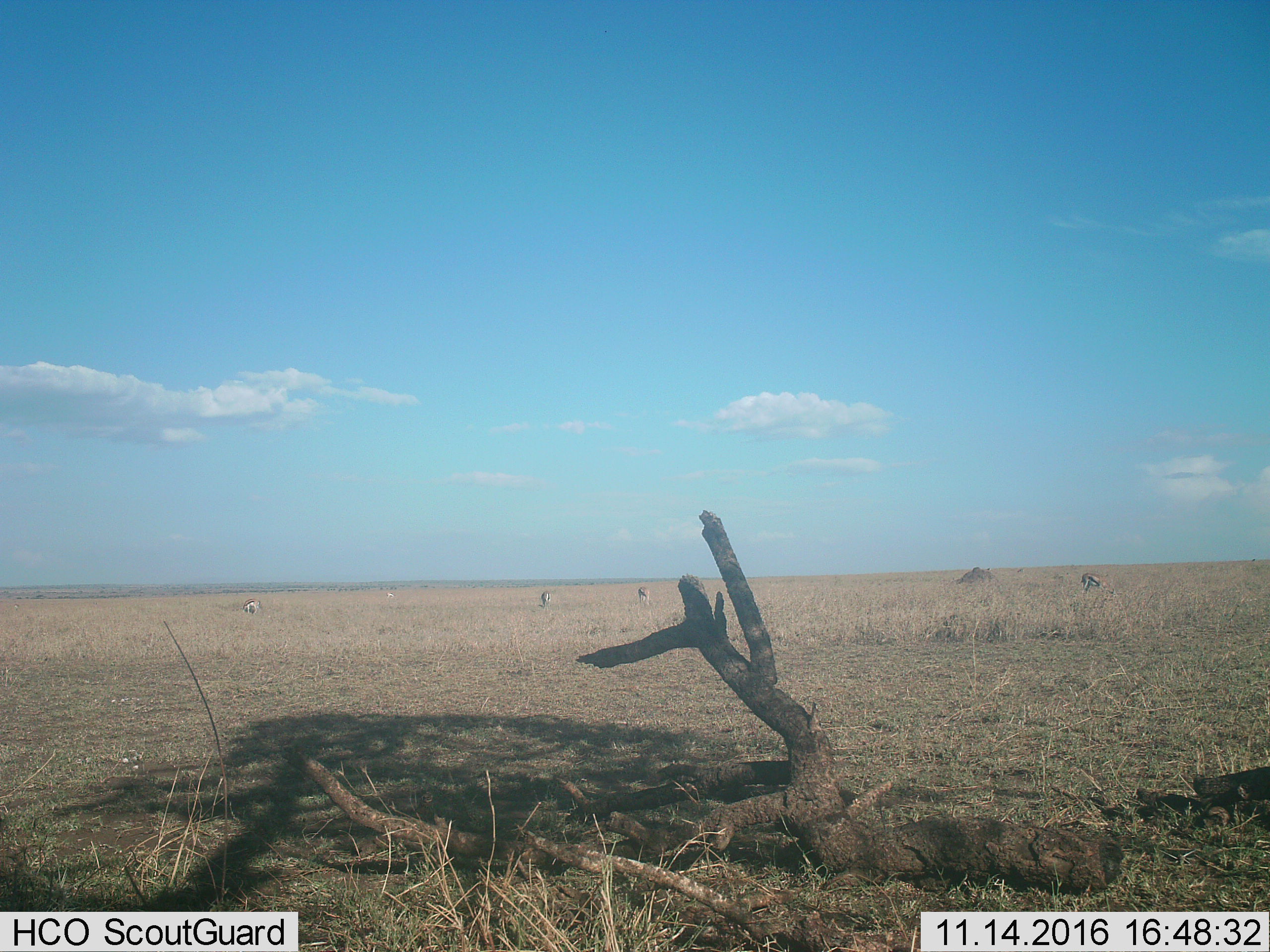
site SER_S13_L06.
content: unidentified animal